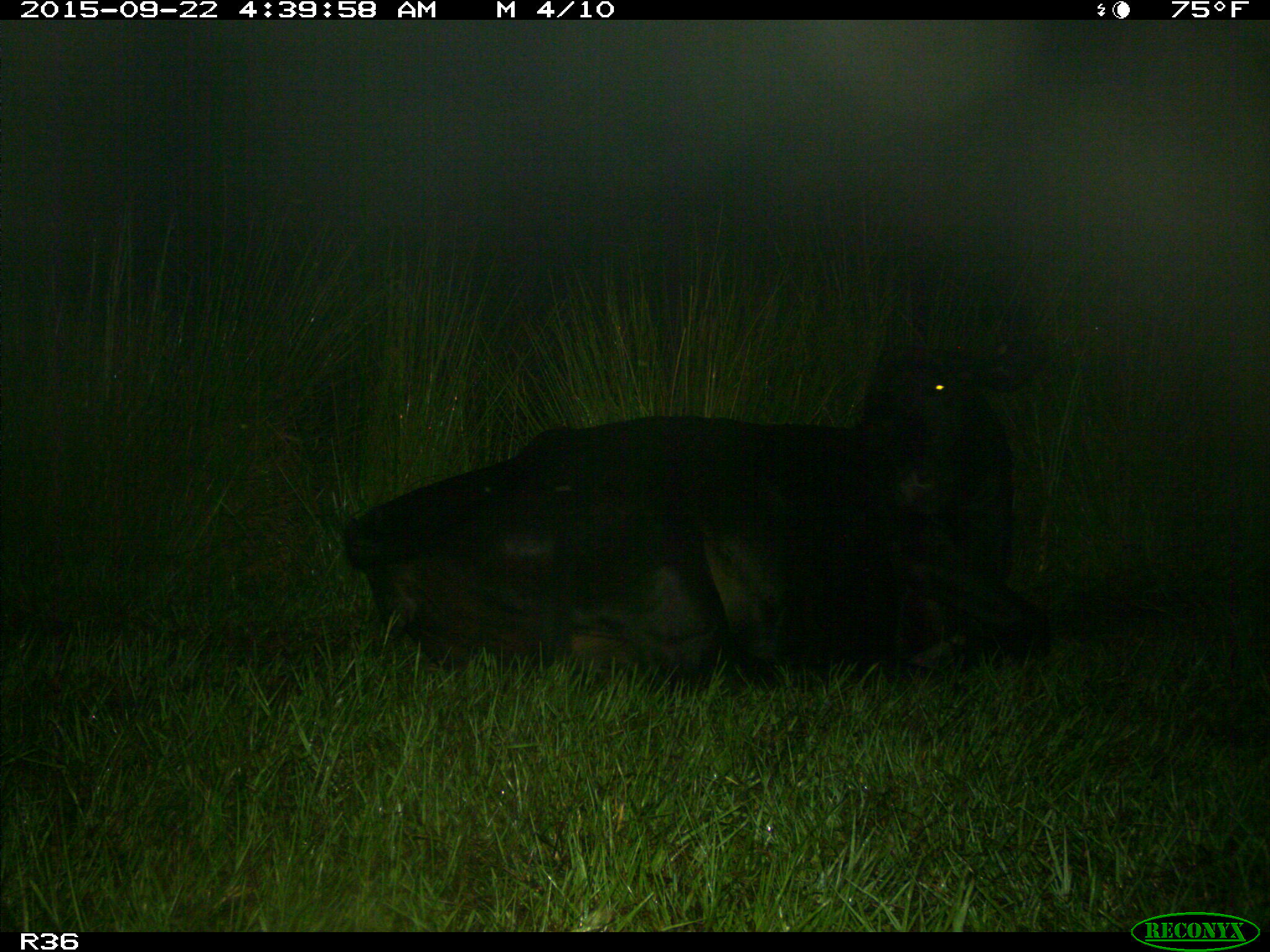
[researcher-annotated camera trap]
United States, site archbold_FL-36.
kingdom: Animalia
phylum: Chordata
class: Mammalia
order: Artiodactyla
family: Bovidae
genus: Bos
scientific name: Bos taurus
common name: domestic cow